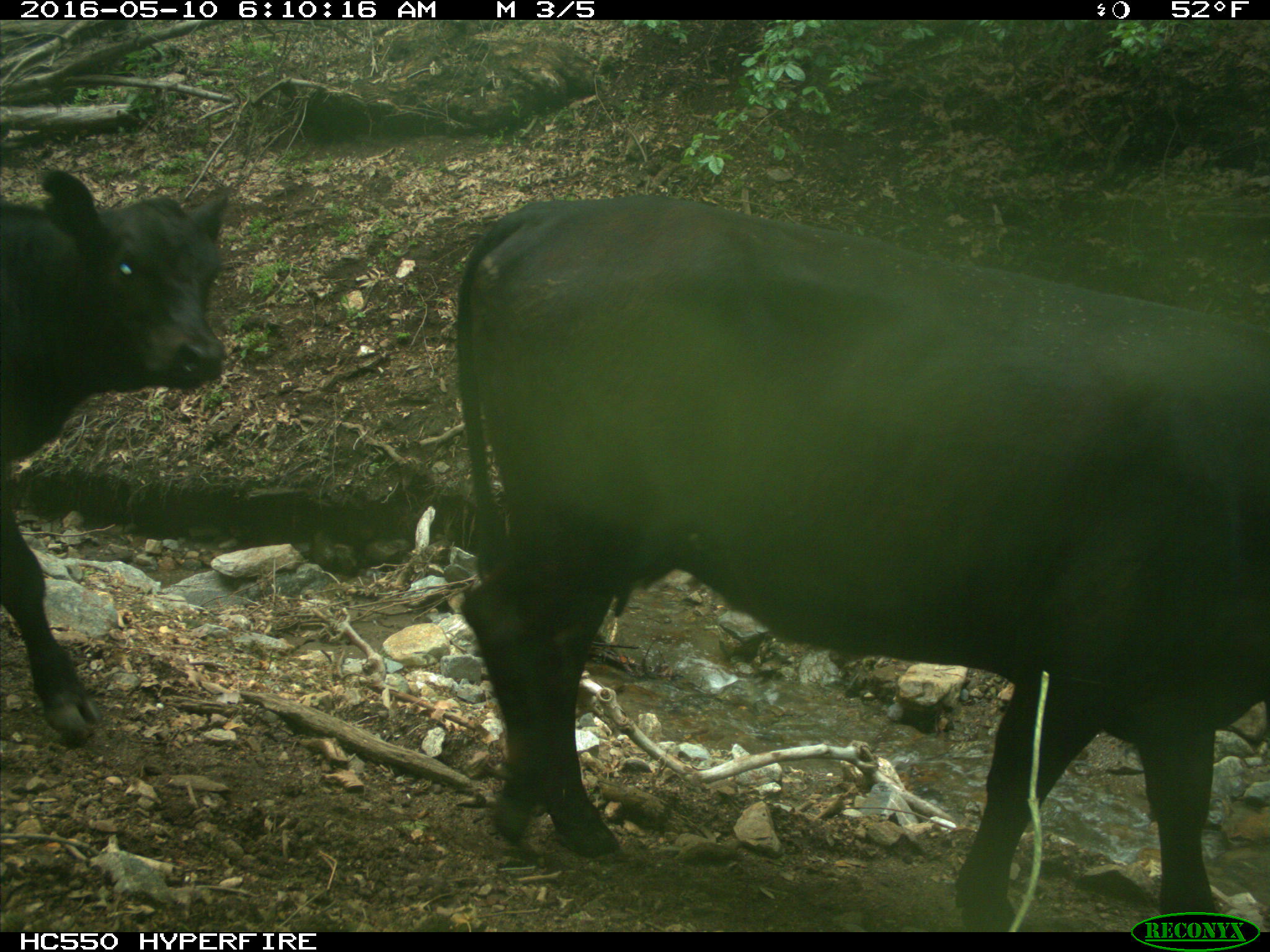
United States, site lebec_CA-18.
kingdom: Animalia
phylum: Chordata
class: Mammalia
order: Artiodactyla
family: Bovidae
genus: Bos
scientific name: Bos taurus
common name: domestic cow